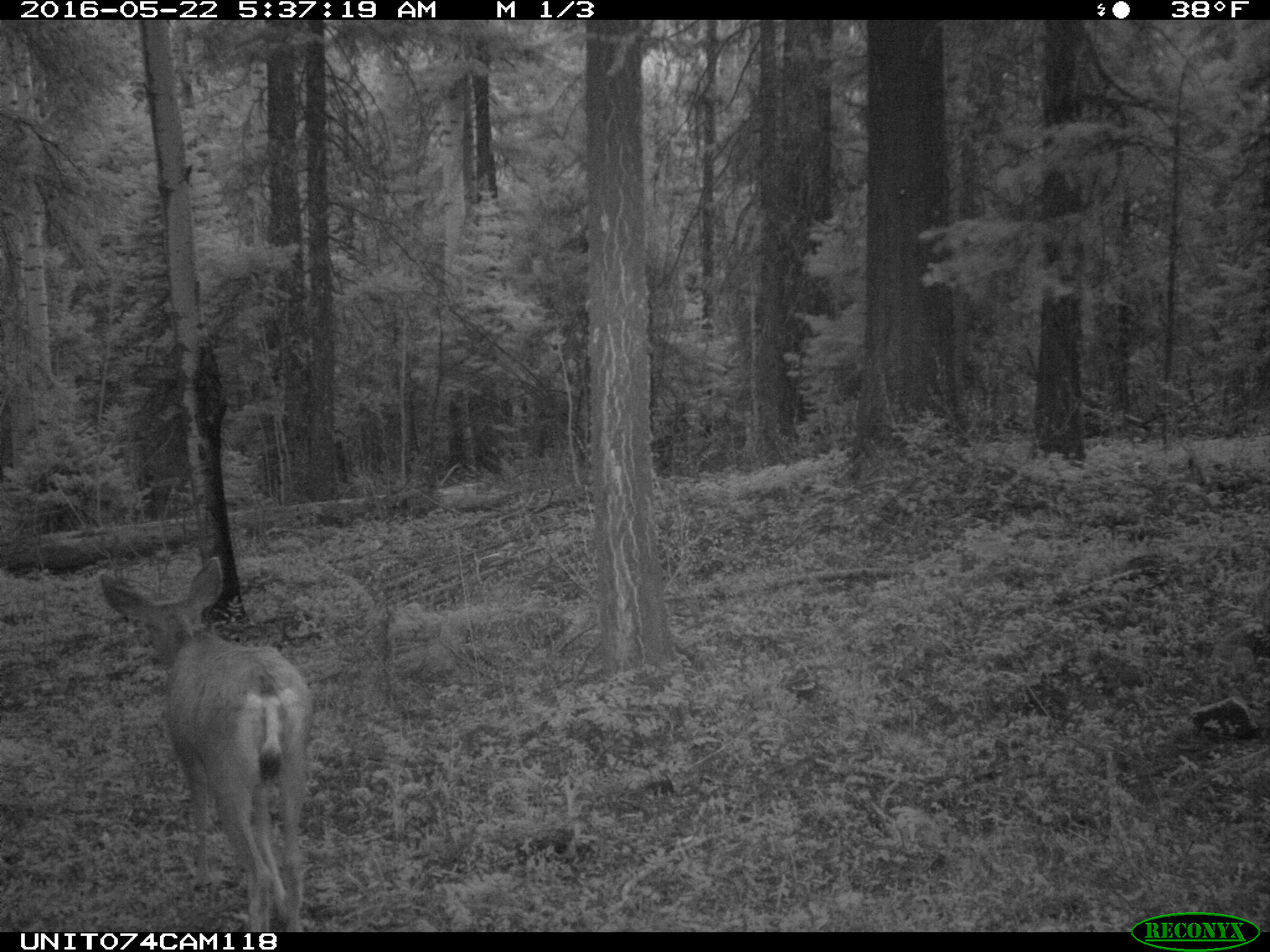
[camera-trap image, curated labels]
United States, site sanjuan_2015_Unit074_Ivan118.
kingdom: Animalia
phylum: Chordata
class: Mammalia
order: Artiodactyla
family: Cervidae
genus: Odocoileus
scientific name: Odocoileus hemionus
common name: mule deer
Odocoileus hemionus (mule deer).